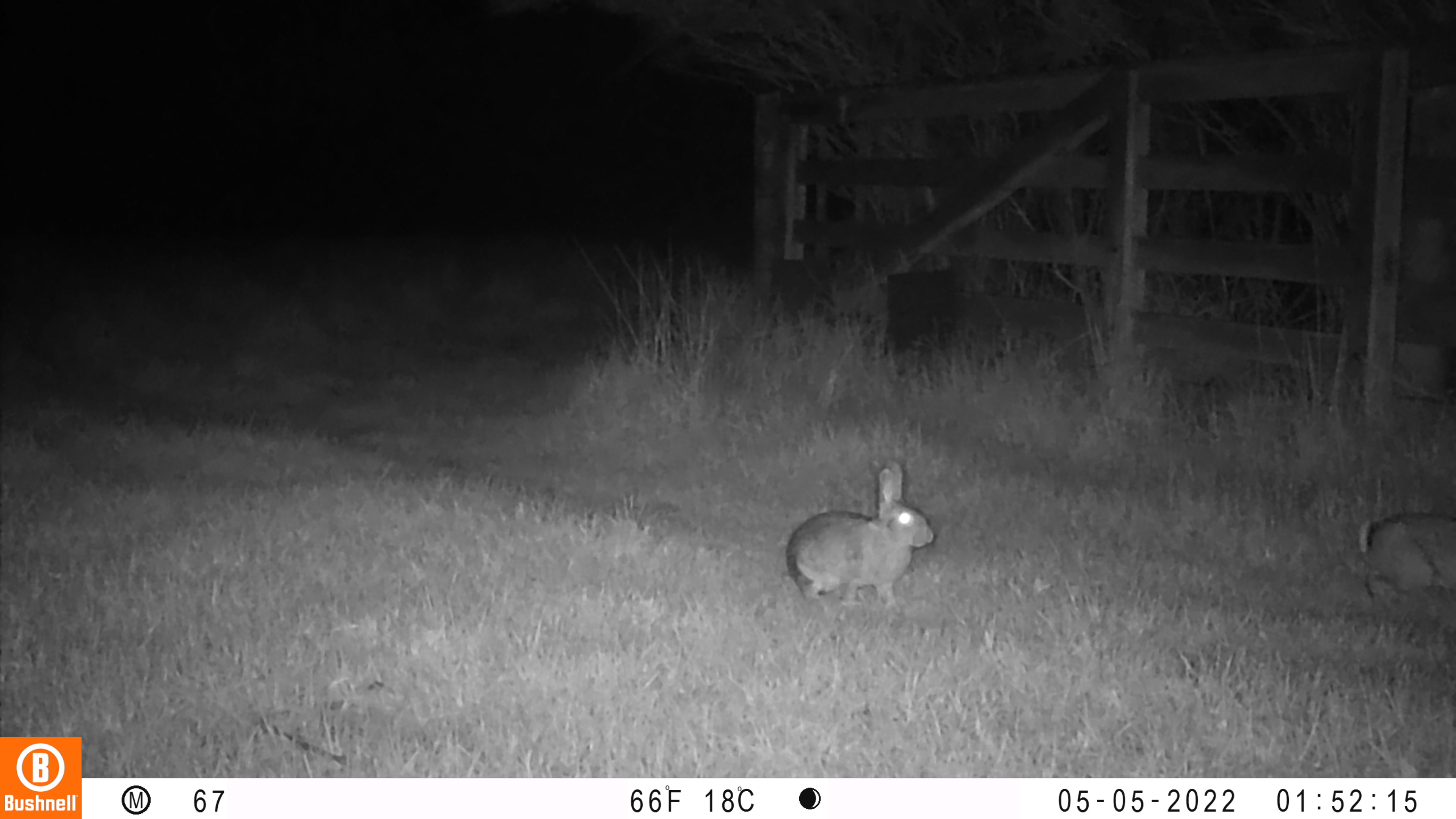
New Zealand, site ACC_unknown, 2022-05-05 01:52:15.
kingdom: Animalia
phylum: Chordata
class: Mammalia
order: Lagomorpha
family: Leporidae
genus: Oryctolagus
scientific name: Oryctolagus cuniculus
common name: european rabbit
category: rabbit